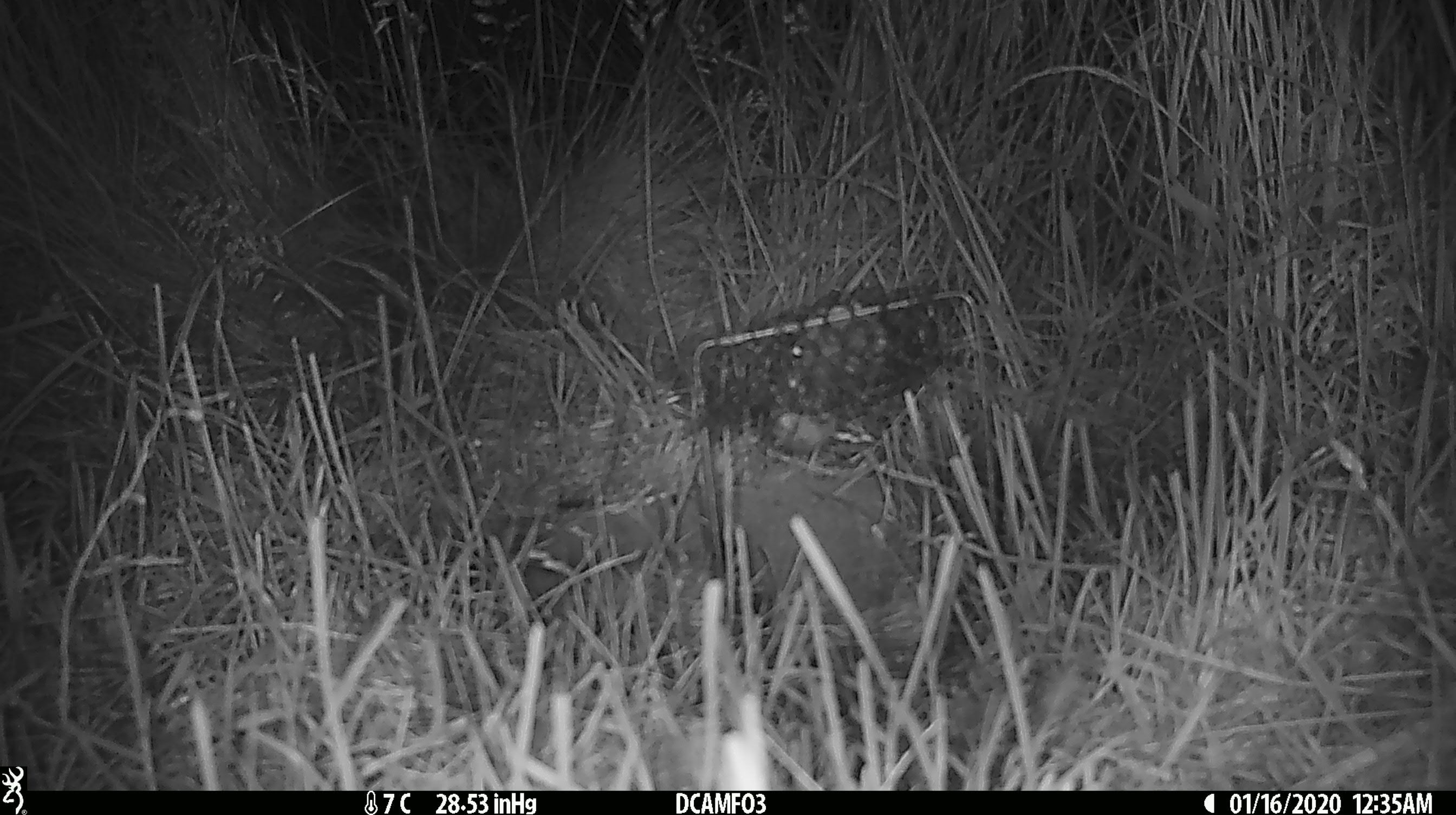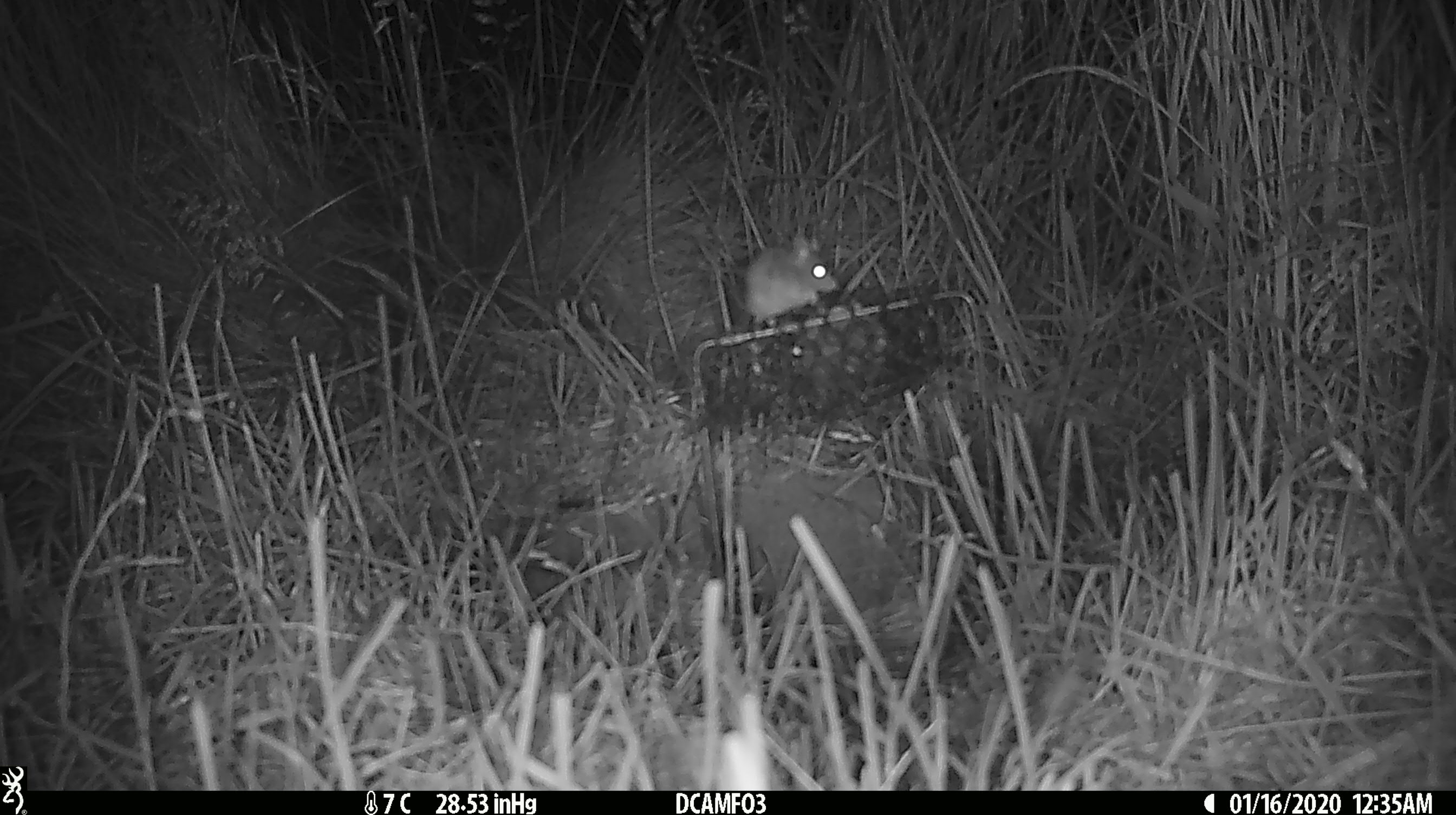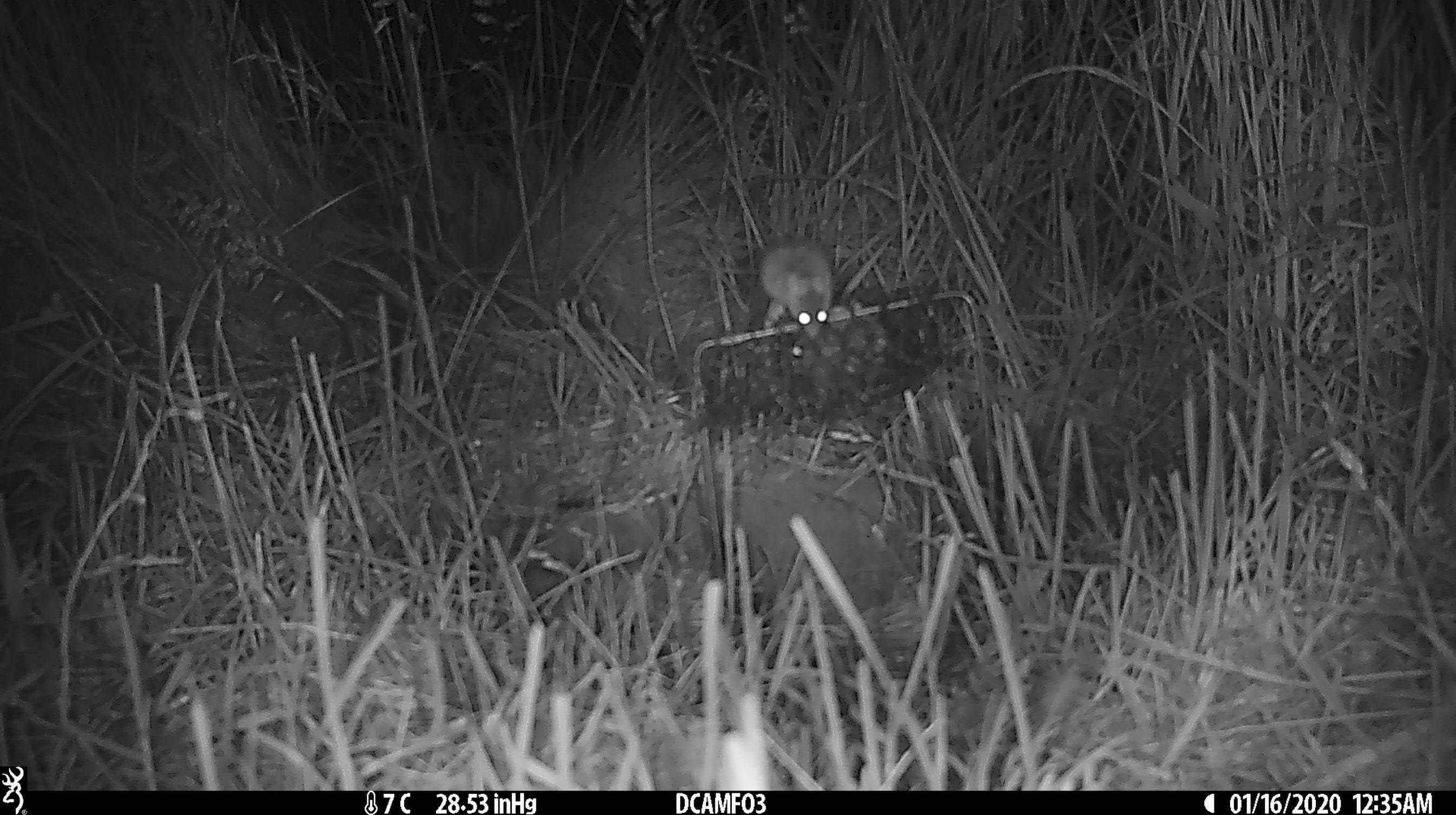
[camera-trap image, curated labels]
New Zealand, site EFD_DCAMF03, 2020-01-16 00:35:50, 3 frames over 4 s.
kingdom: Animalia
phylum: Chordata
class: Mammalia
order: Rodentia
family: Muridae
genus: Mus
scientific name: Mus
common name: mouse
Mouse (Mus).